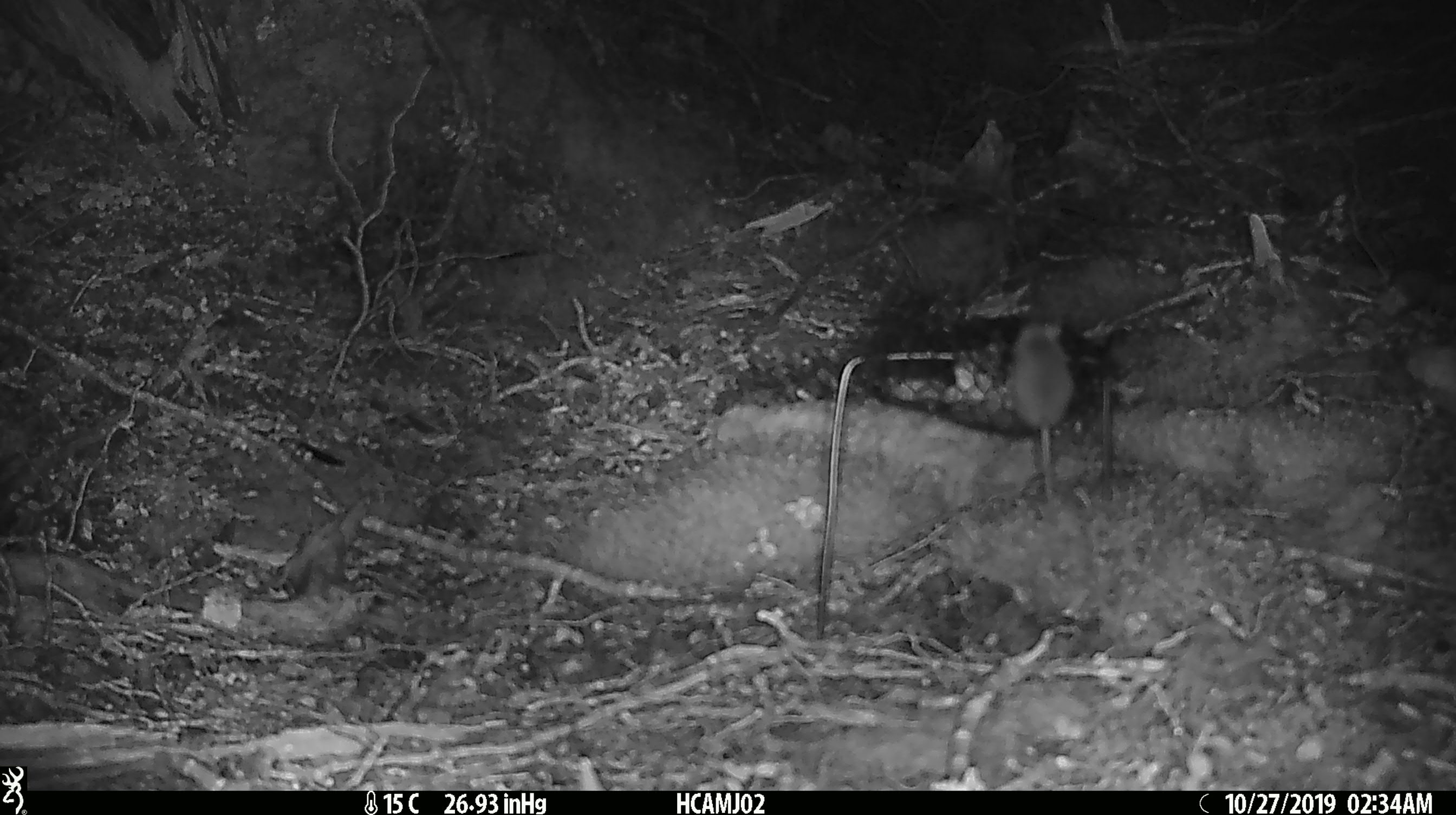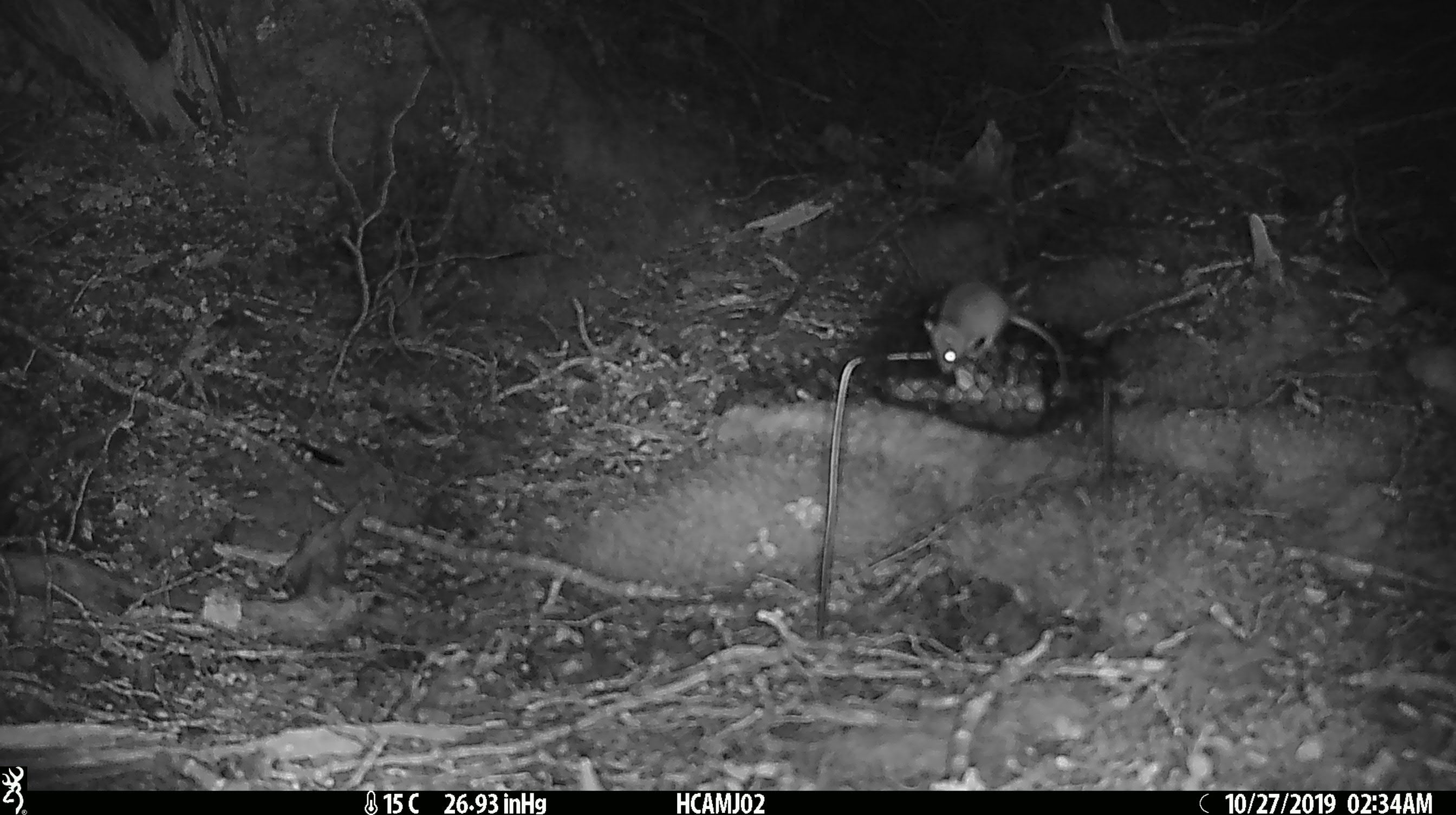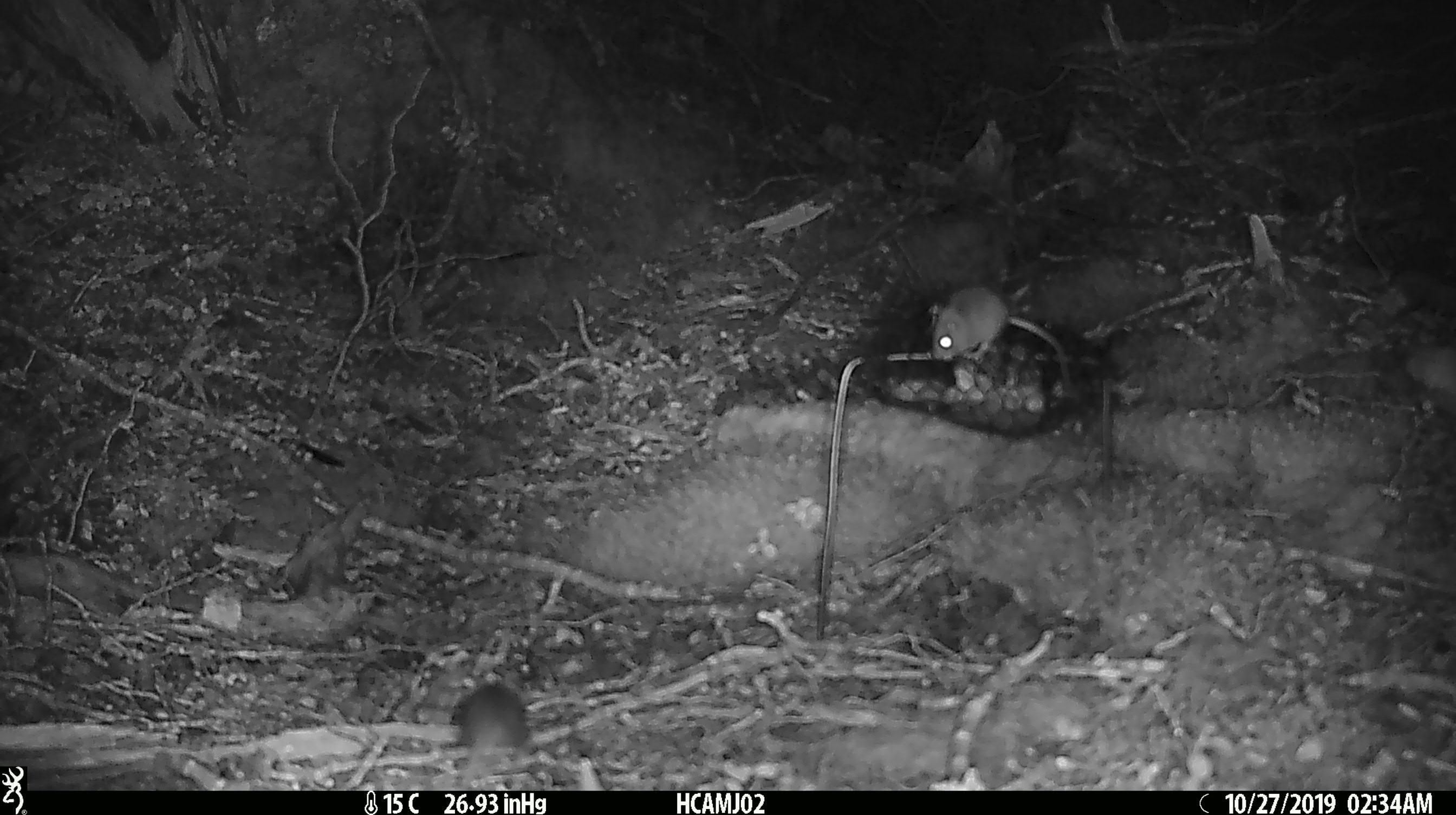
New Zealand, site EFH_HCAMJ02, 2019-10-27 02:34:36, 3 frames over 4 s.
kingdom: Animalia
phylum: Chordata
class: Mammalia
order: Rodentia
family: Muridae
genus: Mus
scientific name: Mus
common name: mouse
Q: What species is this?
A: Mouse (Mus).